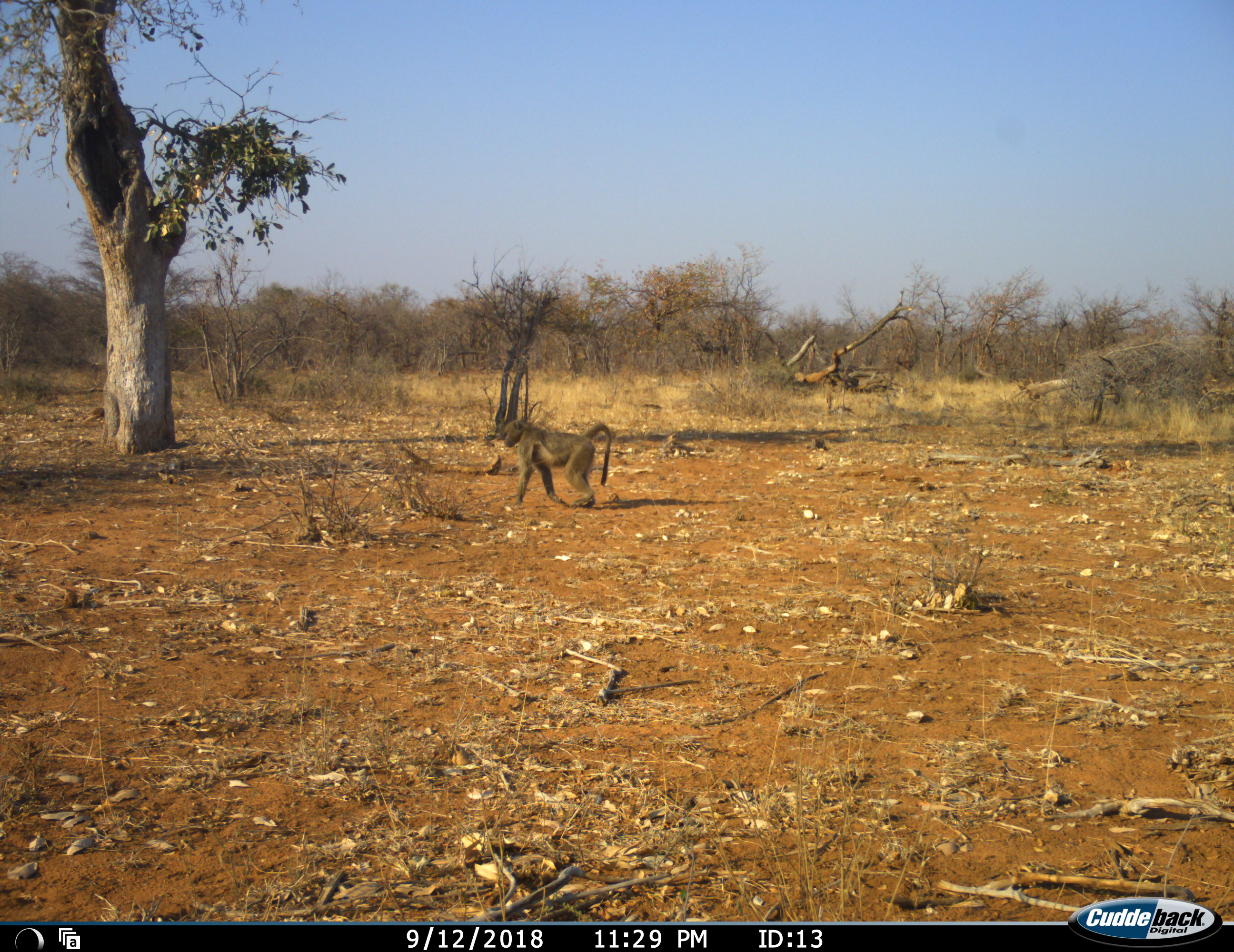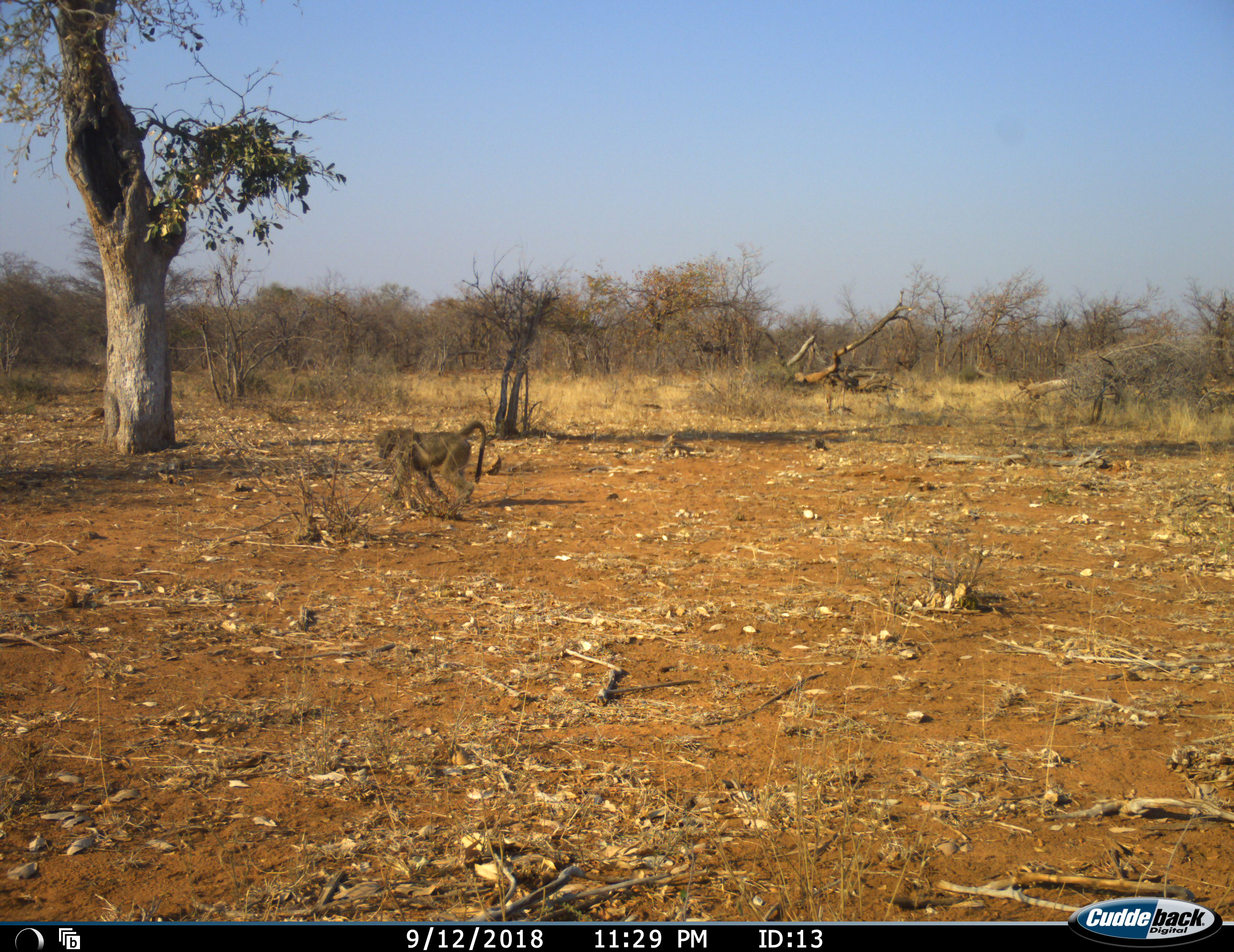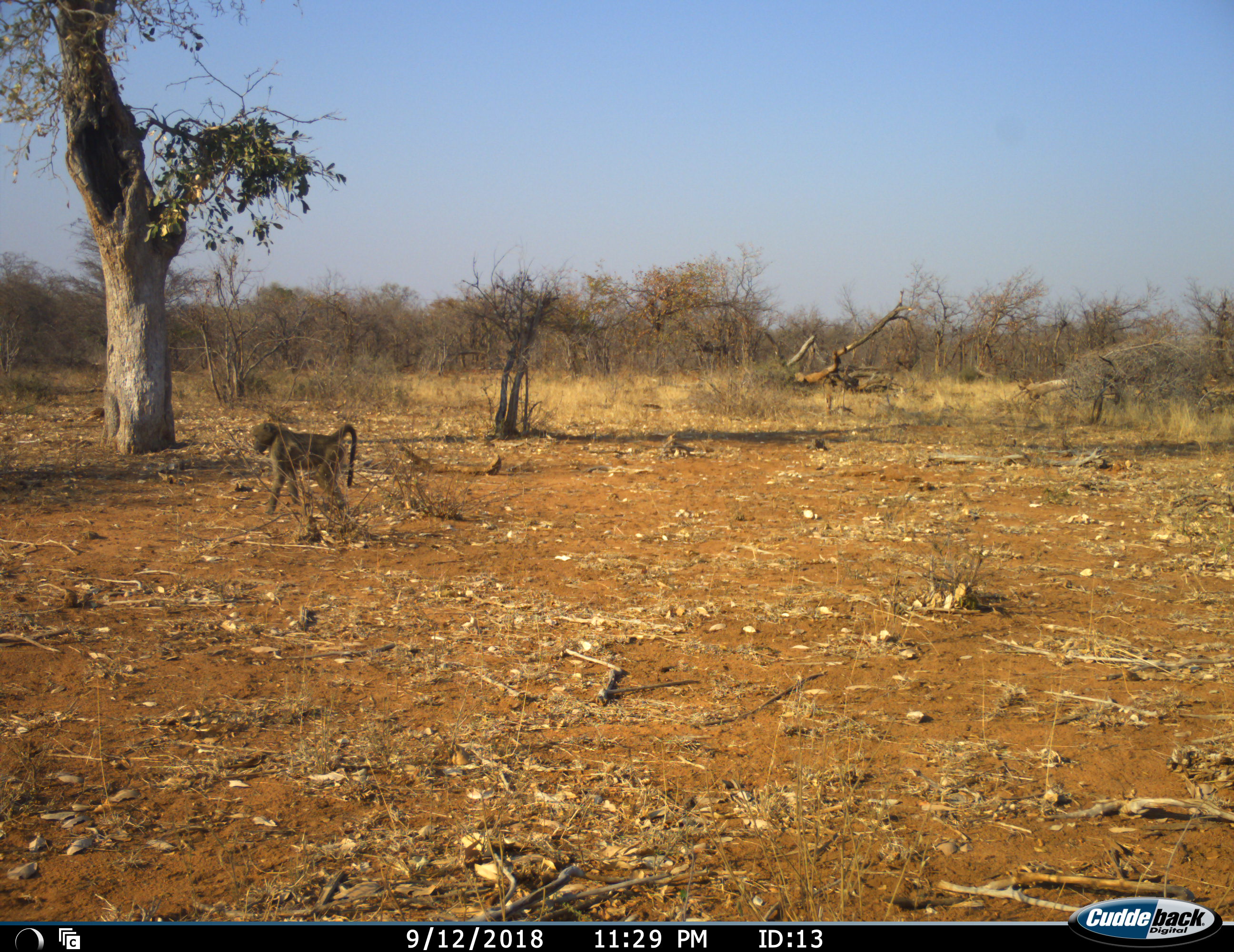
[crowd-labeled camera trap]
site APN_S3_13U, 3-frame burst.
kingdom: Animalia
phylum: Chordata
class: Mammalia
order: Primates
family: Cercopithecidae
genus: Papio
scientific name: Papio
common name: baboon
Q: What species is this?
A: Baboon (Papio).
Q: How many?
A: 1.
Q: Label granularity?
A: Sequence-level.